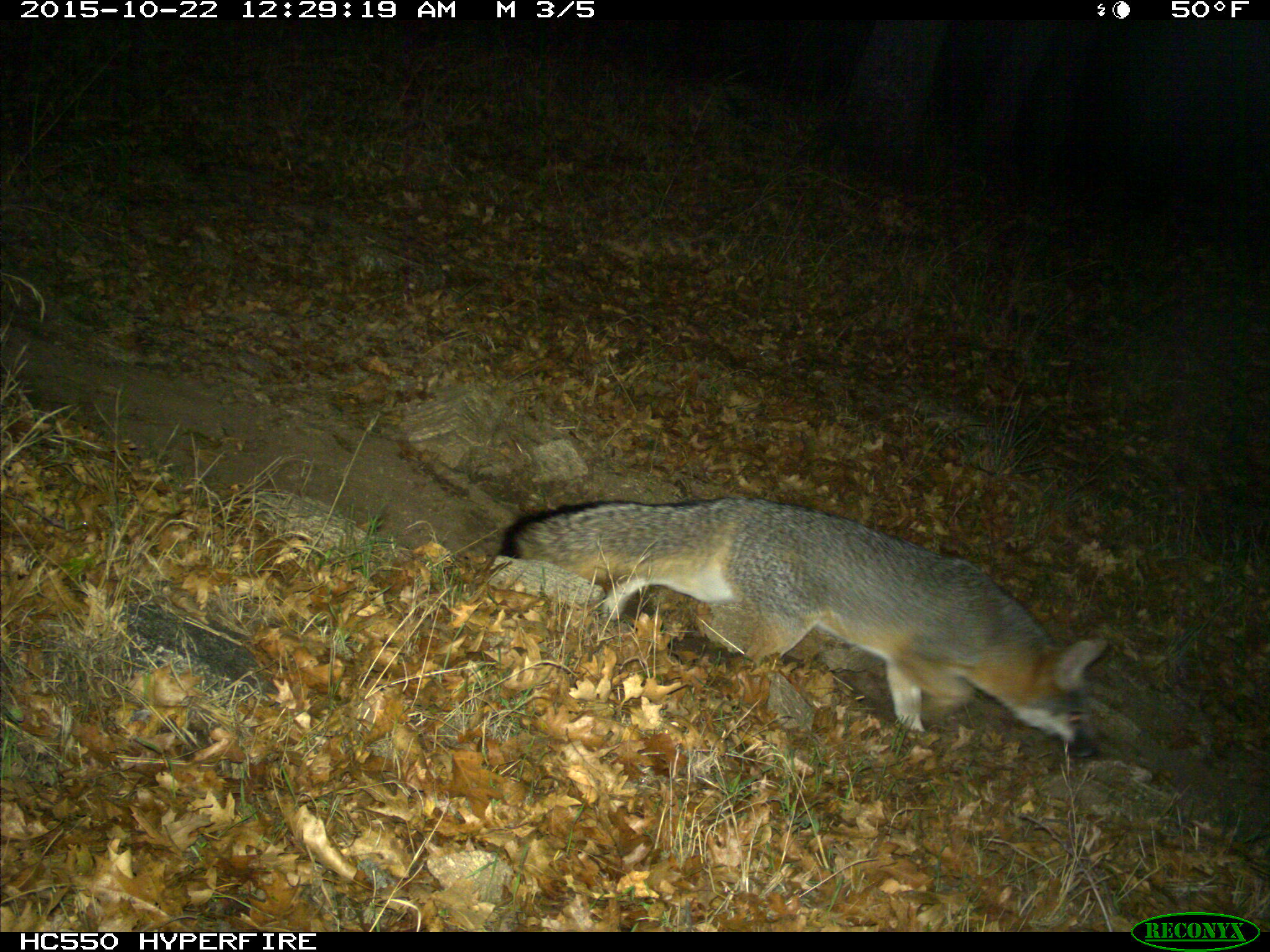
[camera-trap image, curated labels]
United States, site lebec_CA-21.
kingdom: Animalia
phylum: Chordata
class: Mammalia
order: Carnivora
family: Canidae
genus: Urocyon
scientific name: Urocyon cinereoargenteus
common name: gray fox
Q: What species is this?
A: Urocyon cinereoargenteus (gray fox).